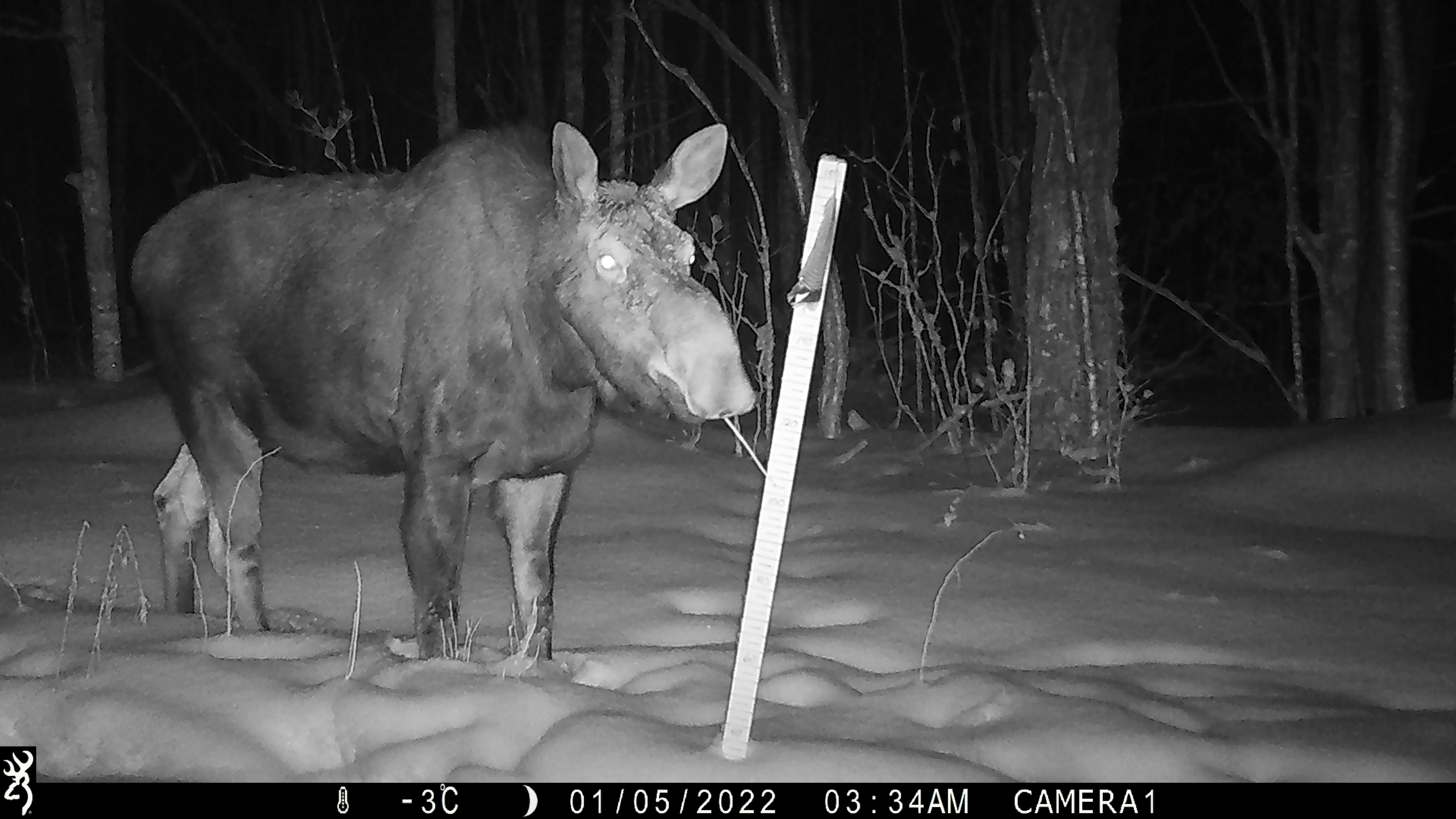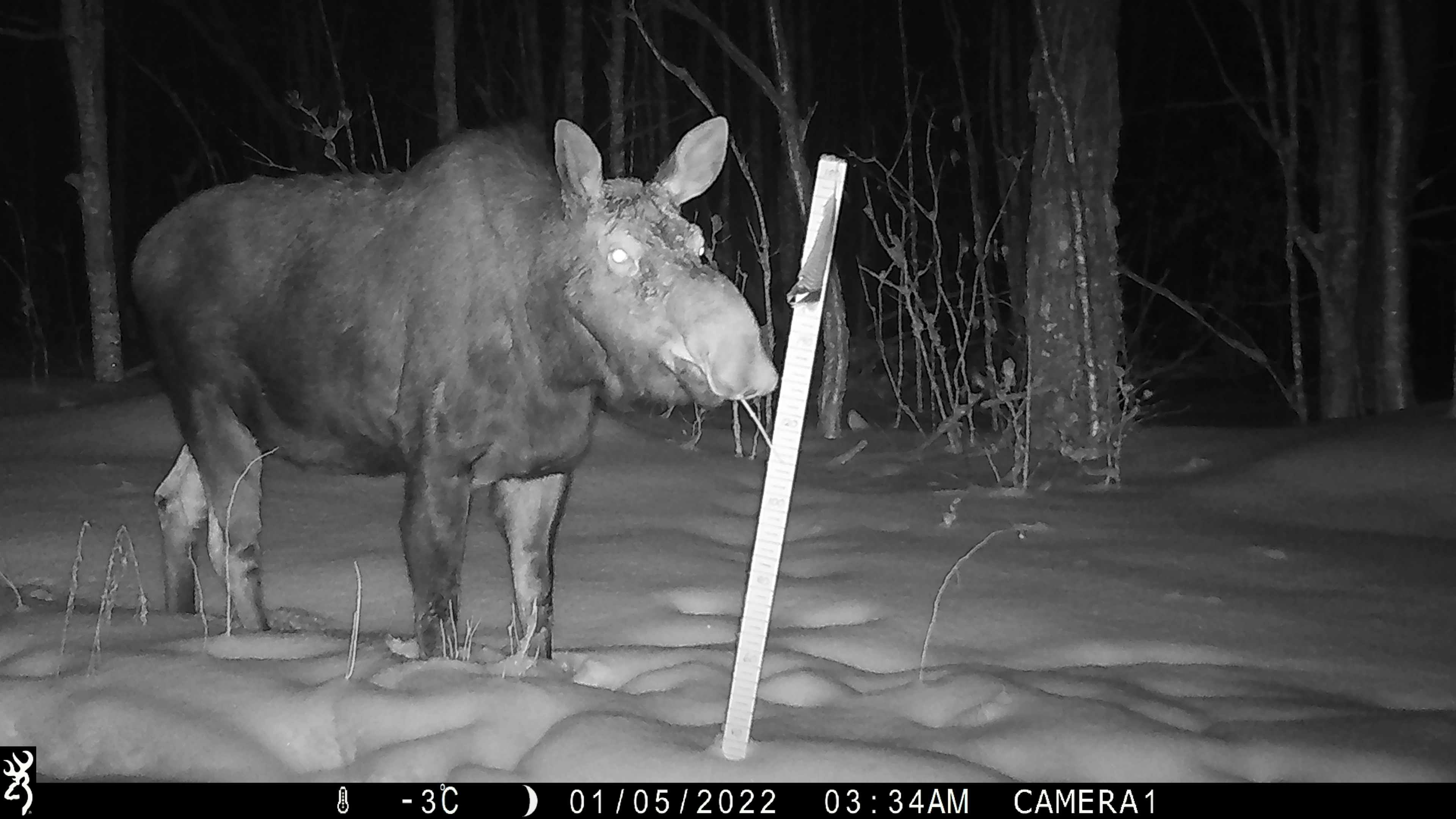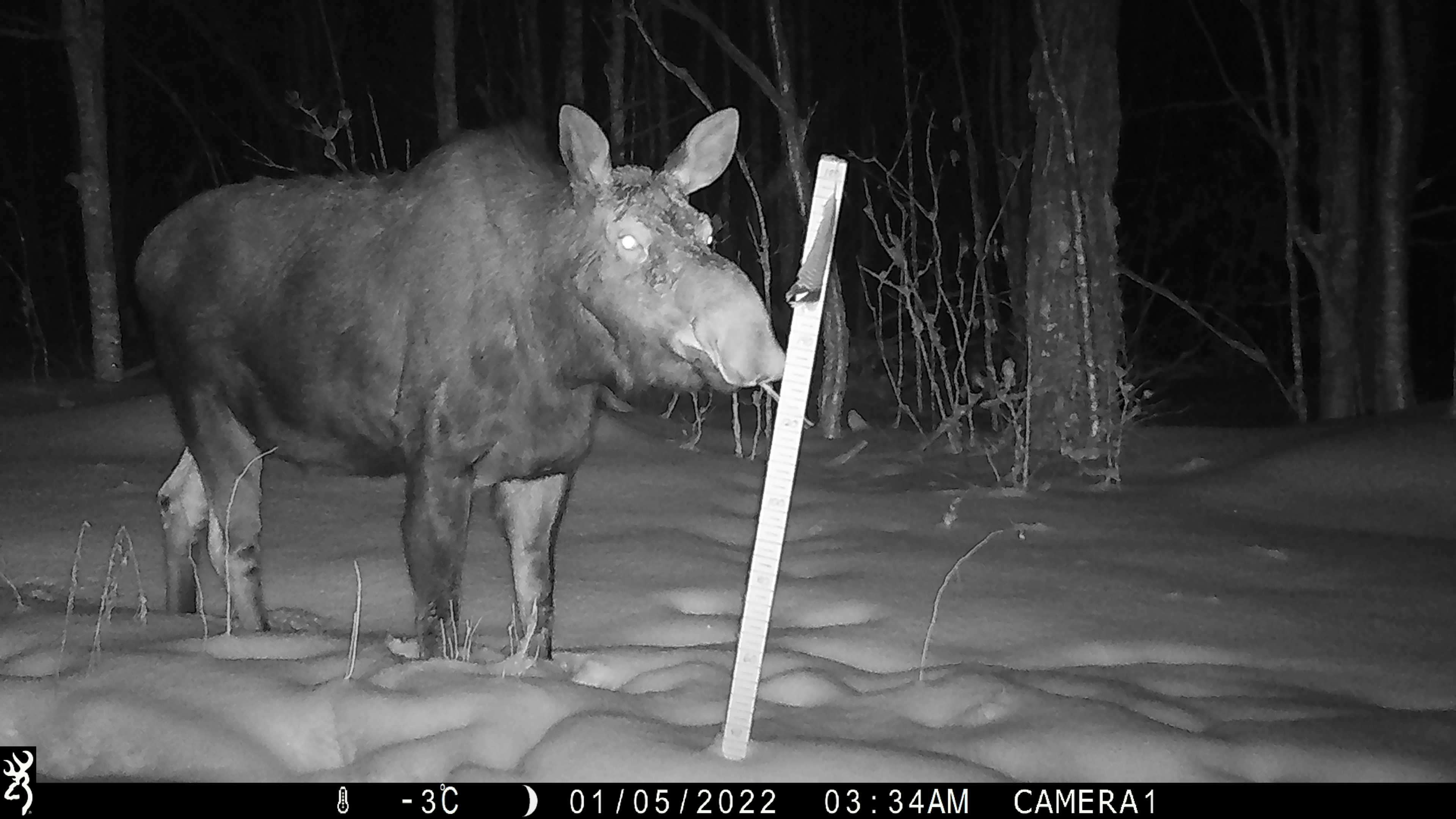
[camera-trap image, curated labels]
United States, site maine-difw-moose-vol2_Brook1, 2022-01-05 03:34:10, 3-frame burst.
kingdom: Animalia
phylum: Chordata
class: Mammalia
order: Artiodactyla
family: Cervidae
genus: Alces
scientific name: Alces alces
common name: moose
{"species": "moose (Alces alces)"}